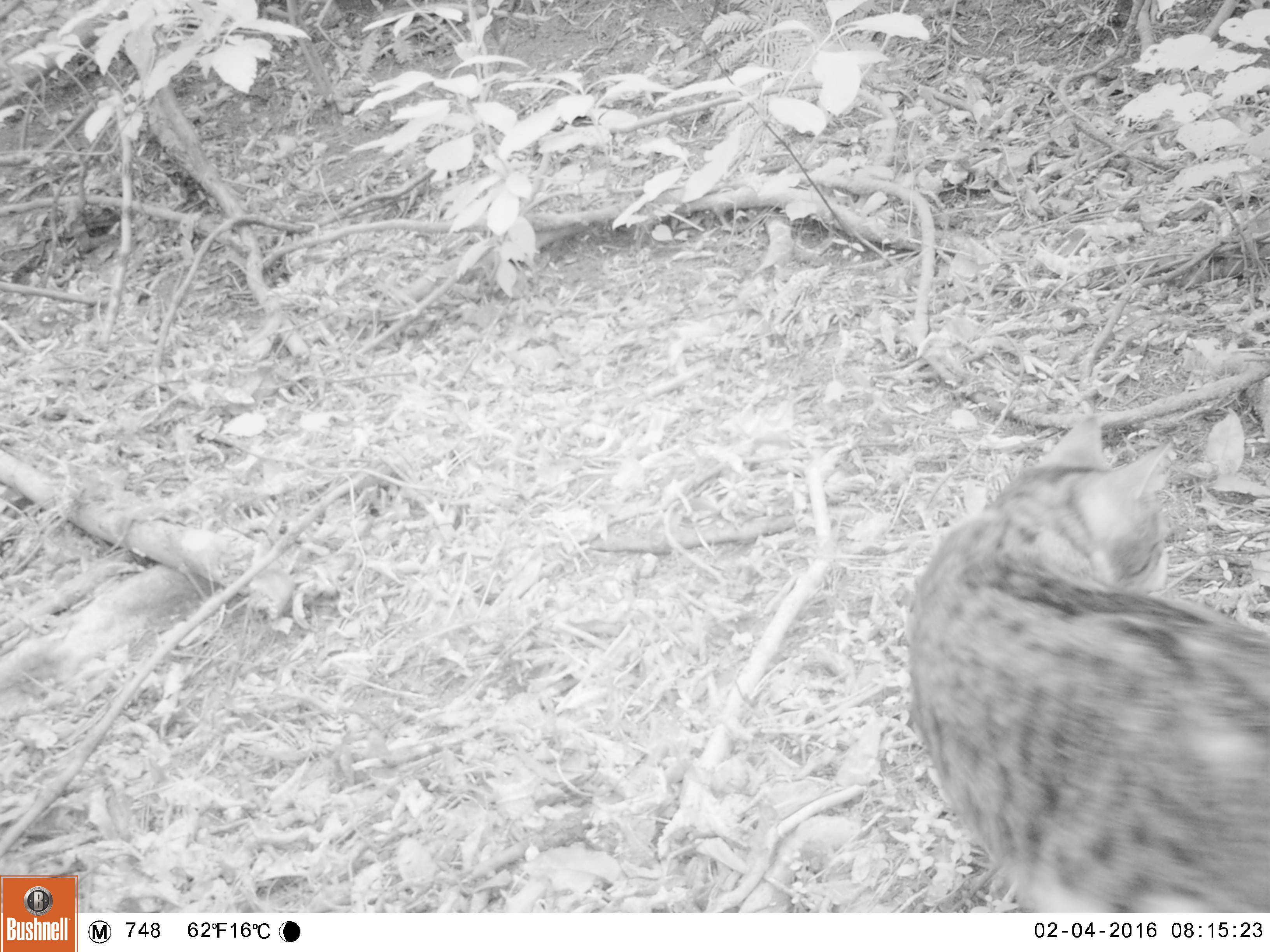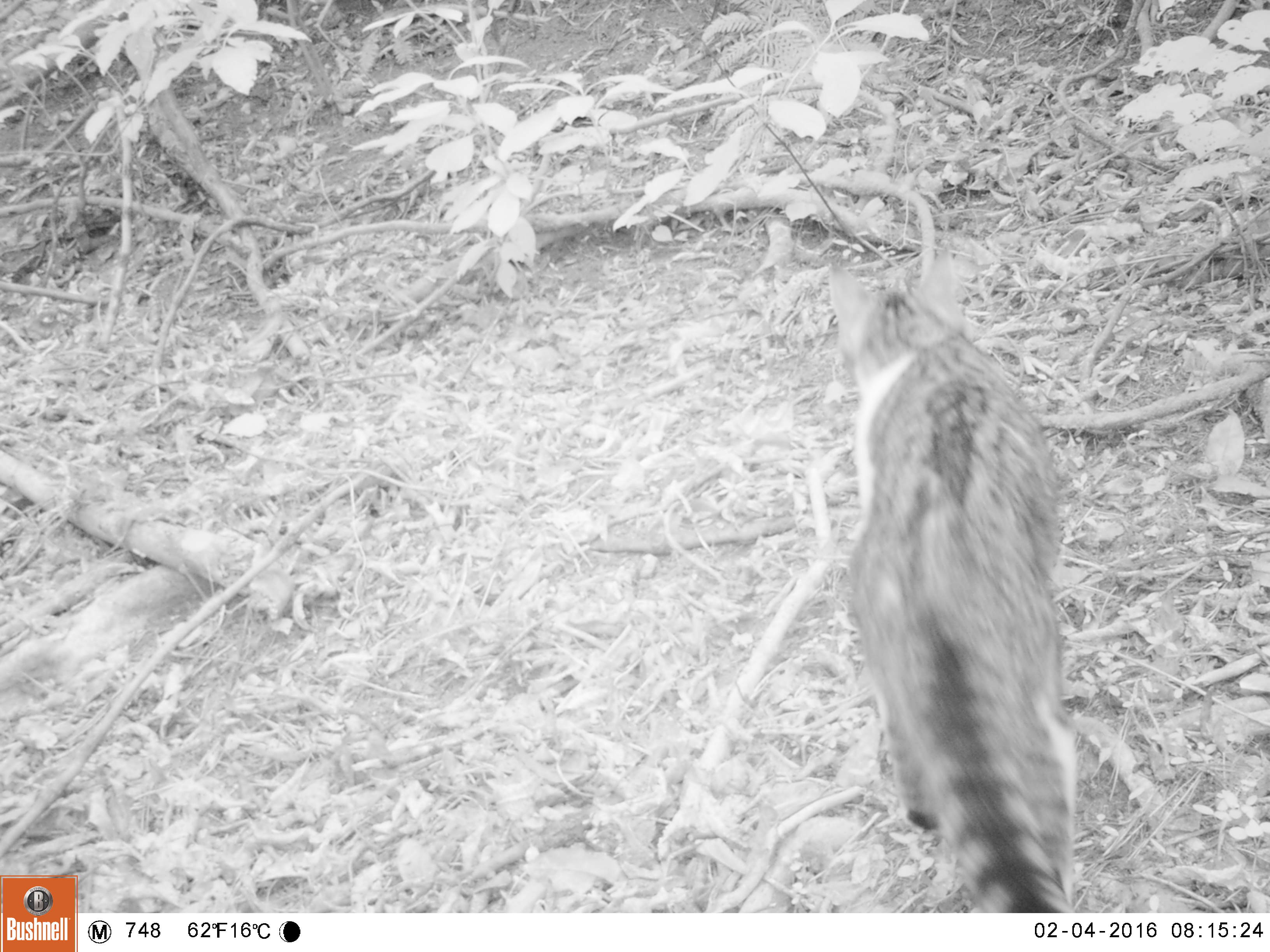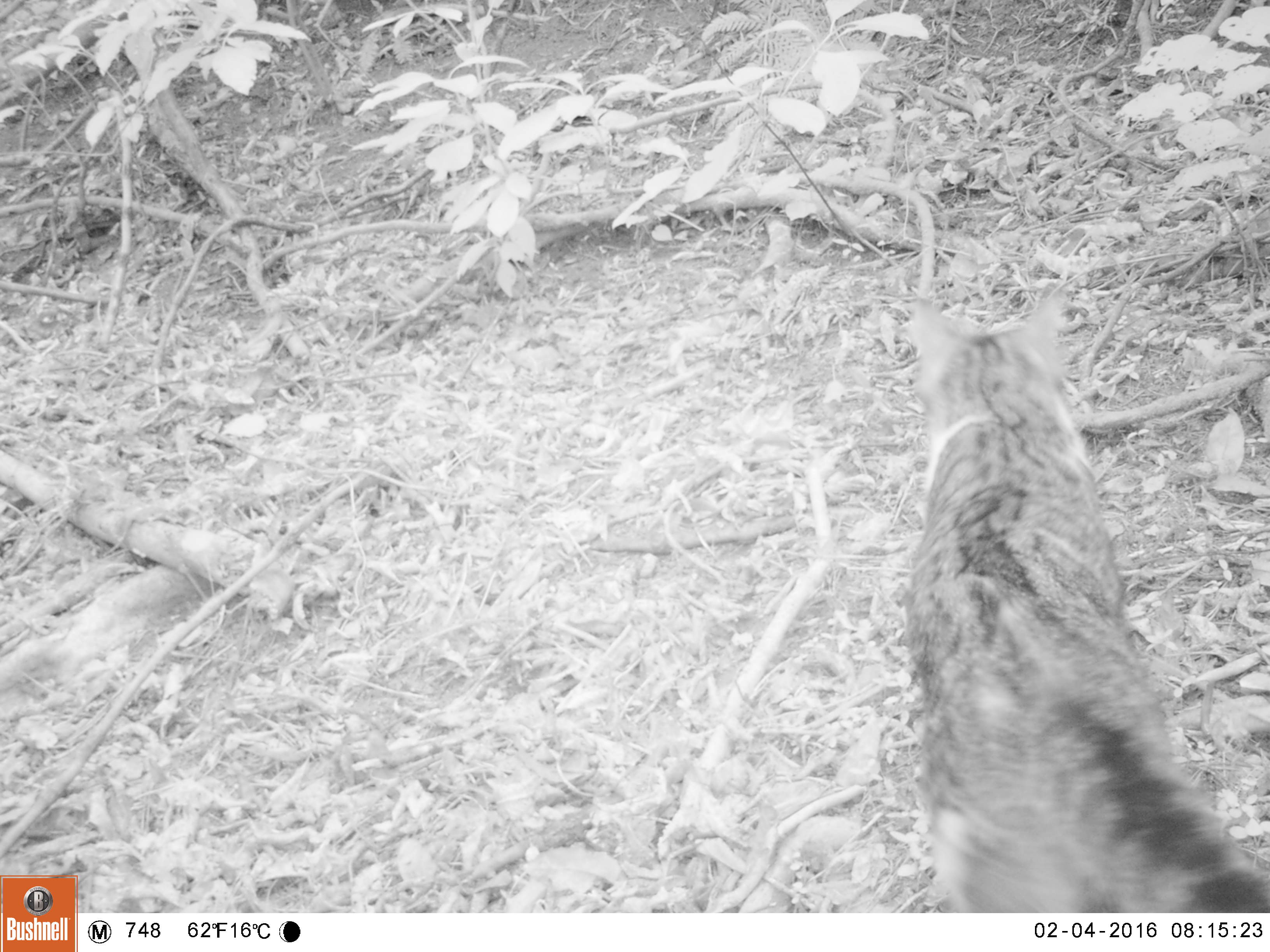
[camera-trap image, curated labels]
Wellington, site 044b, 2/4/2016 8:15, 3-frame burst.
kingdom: Animalia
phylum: Chordata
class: Mammalia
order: Carnivora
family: Felidae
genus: Felis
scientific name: Felis catus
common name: cat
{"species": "cat (Felis catus)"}